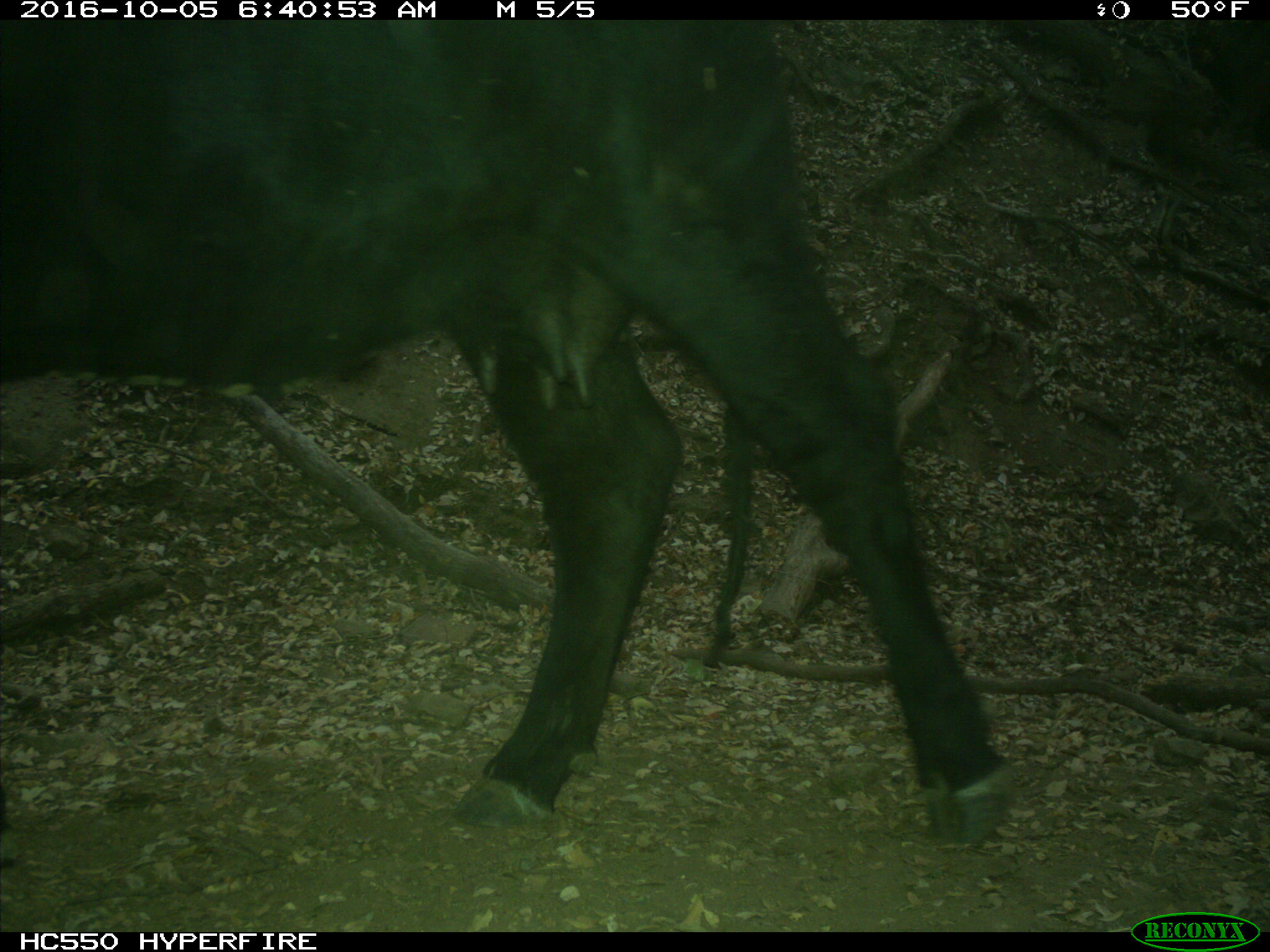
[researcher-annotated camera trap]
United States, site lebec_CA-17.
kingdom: Animalia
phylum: Chordata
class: Mammalia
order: Artiodactyla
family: Bovidae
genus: Bos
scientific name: Bos taurus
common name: domestic cow